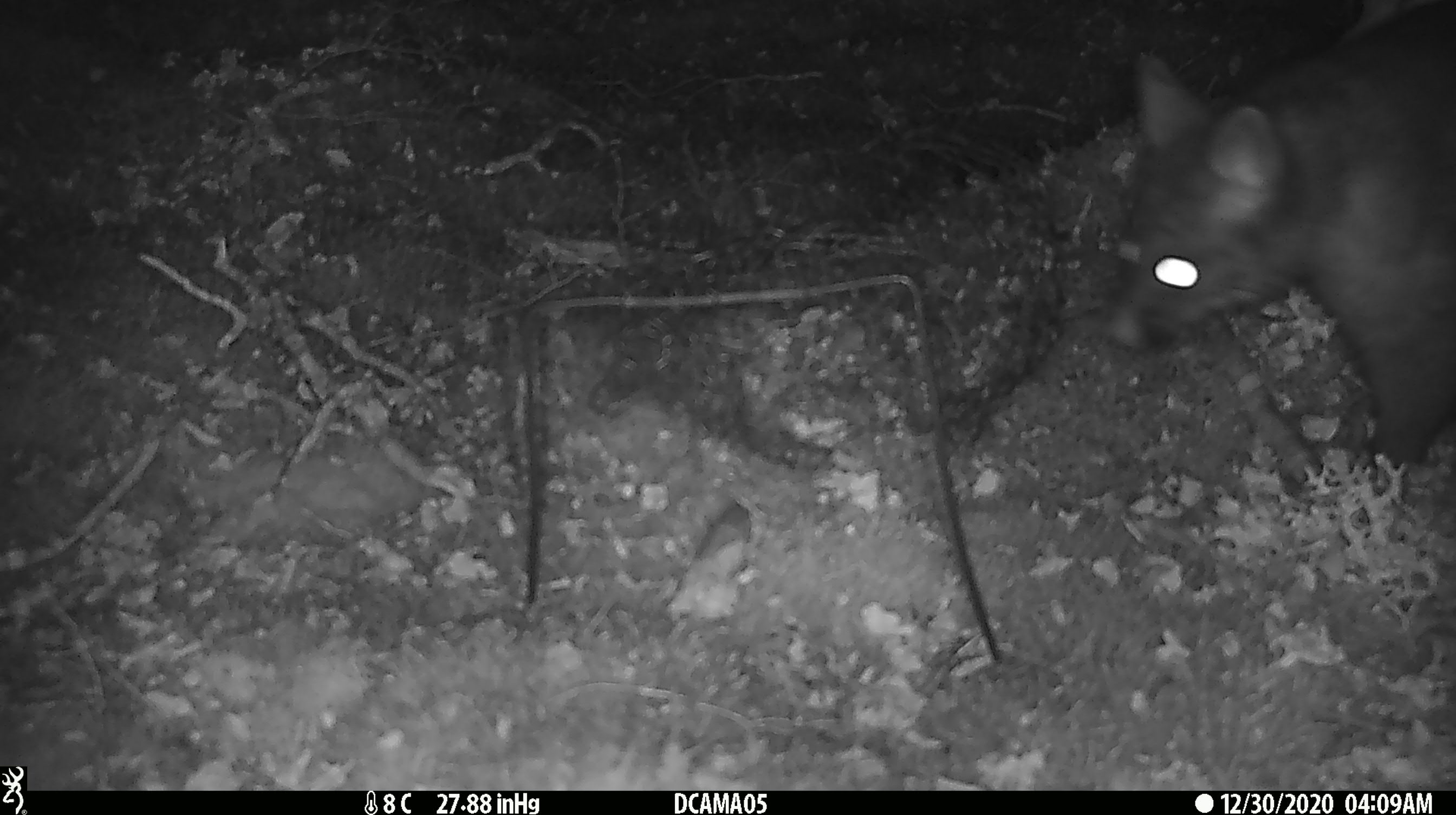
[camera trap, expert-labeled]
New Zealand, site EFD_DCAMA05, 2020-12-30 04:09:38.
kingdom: Animalia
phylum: Chordata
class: Mammalia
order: Diprotodontia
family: Phalangeridae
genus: Trichosurus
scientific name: Trichosurus vulpecula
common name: common brushtail possum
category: possum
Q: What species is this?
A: Possum (common brushtail possum) (Trichosurus vulpecula).